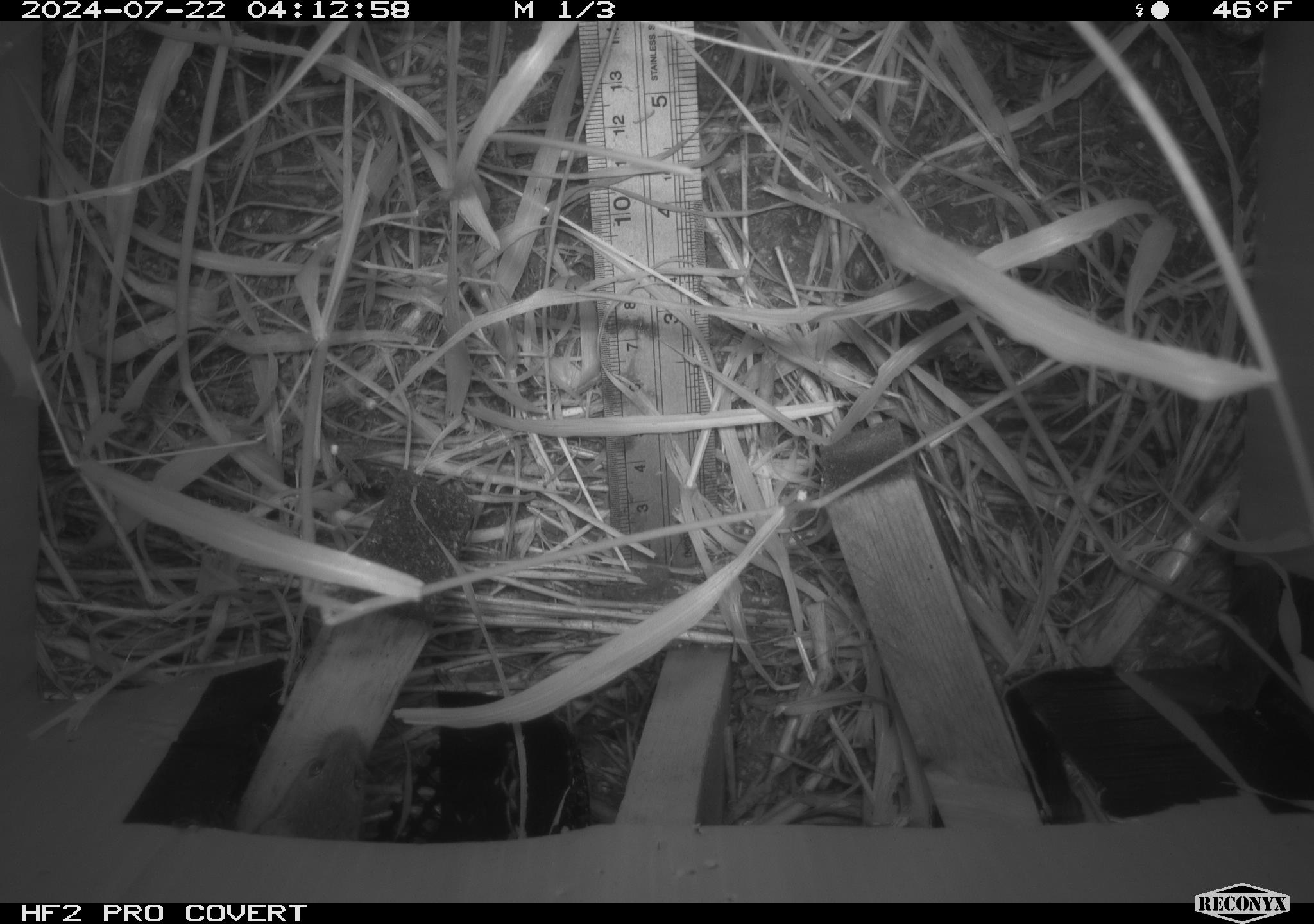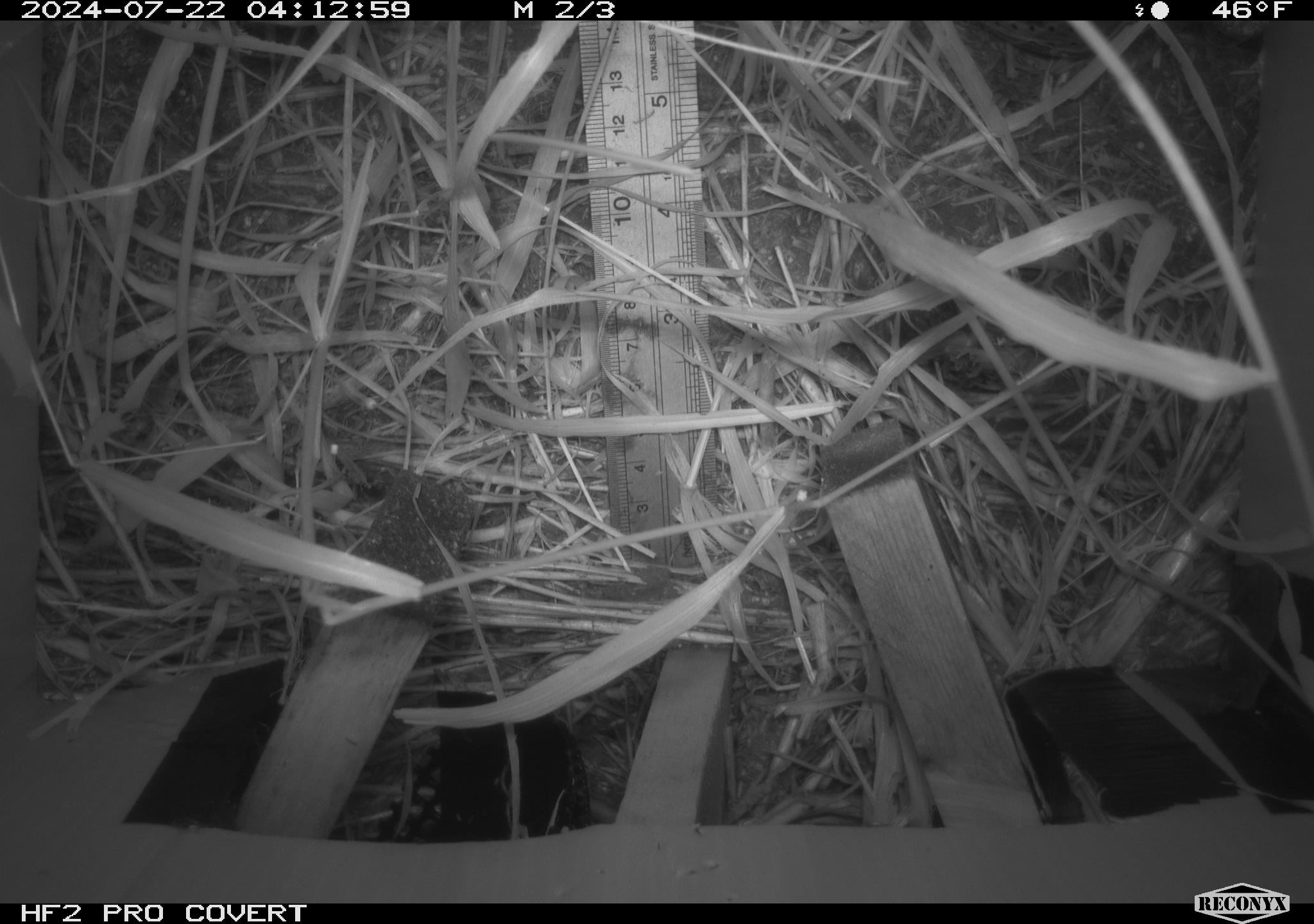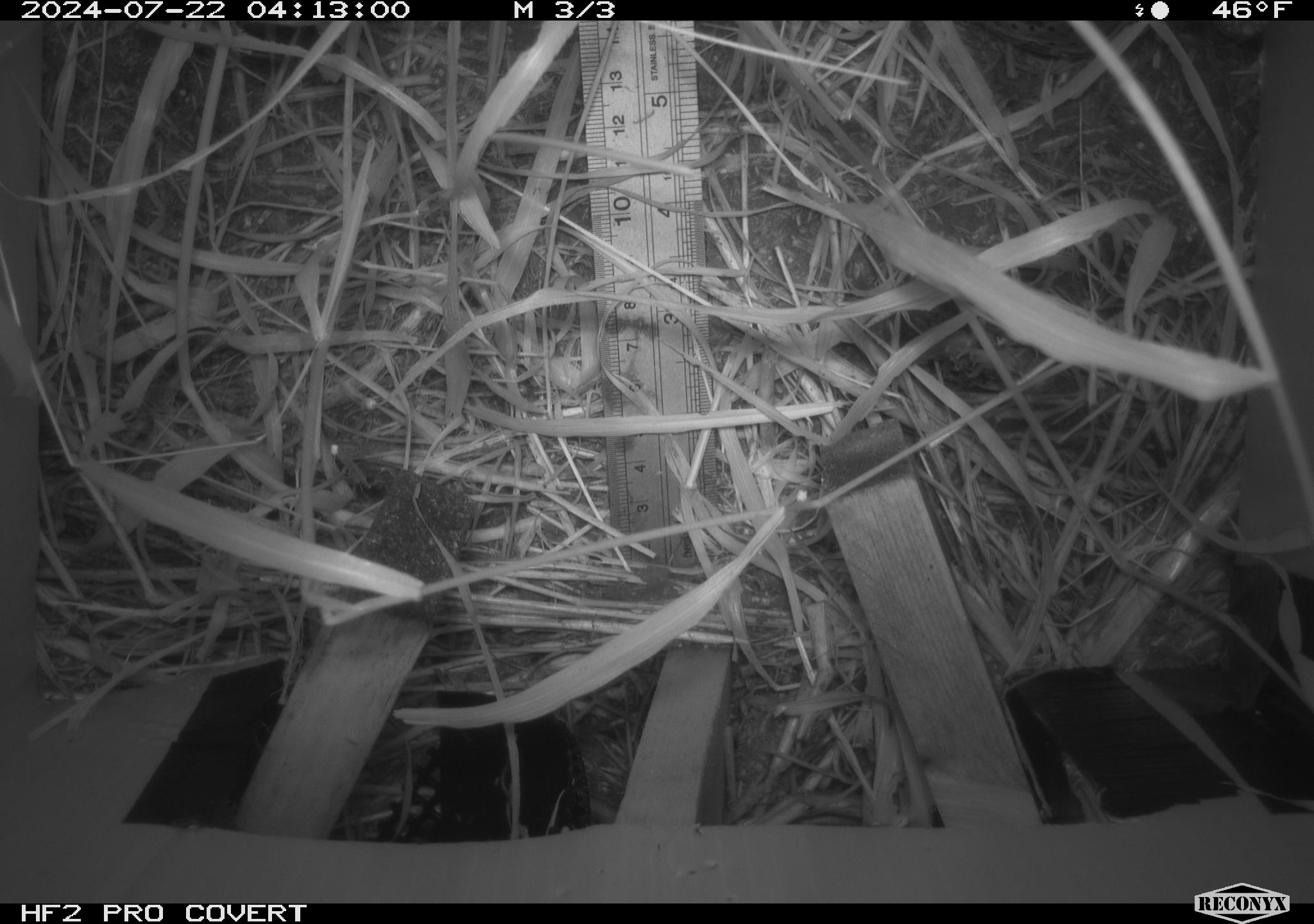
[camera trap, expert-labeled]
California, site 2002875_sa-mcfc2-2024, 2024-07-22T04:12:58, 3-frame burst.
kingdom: Animalia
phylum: Chordata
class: Mammalia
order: Rodentia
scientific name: Rodentia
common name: rodent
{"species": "rodent (Rodentia)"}